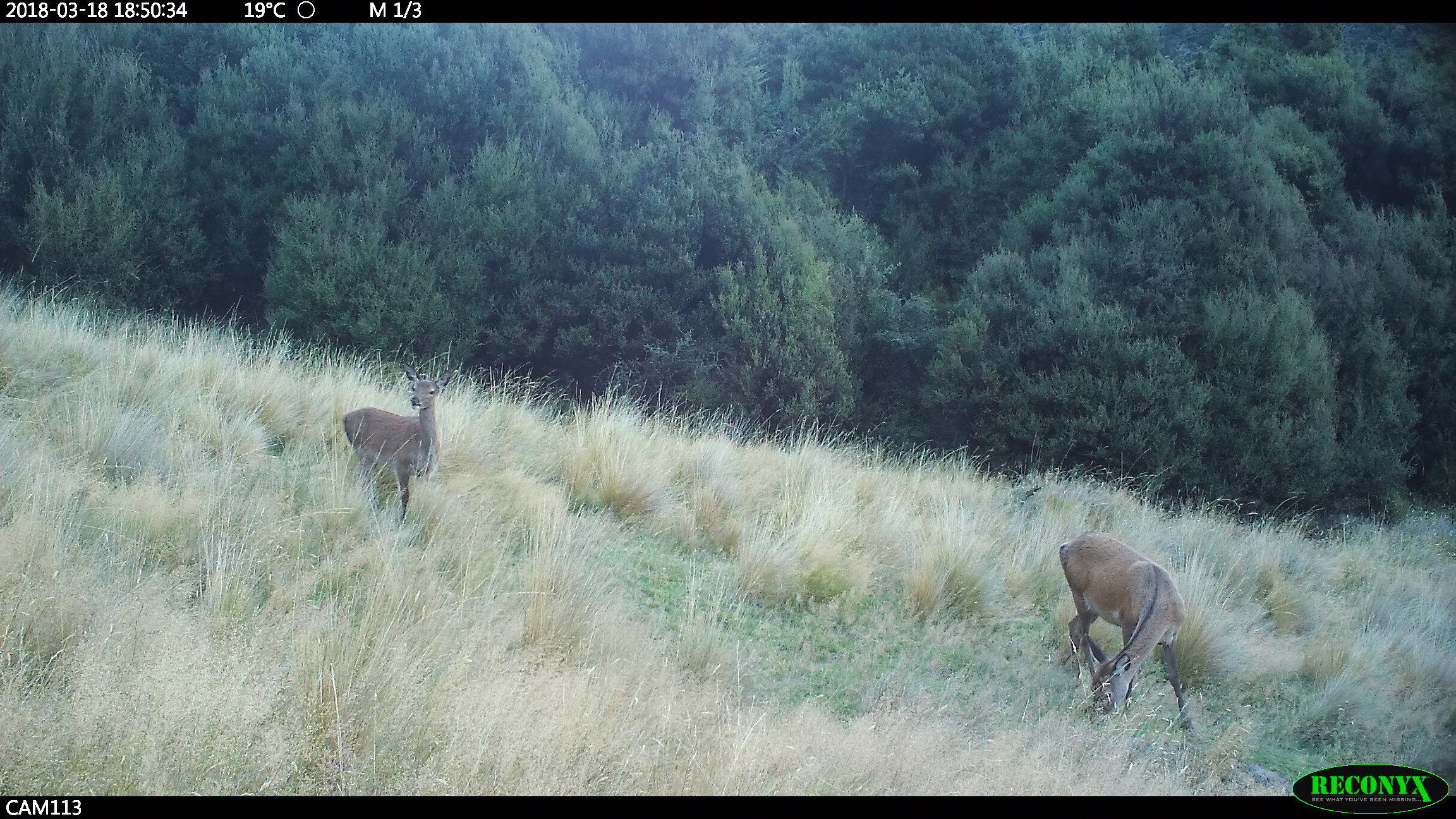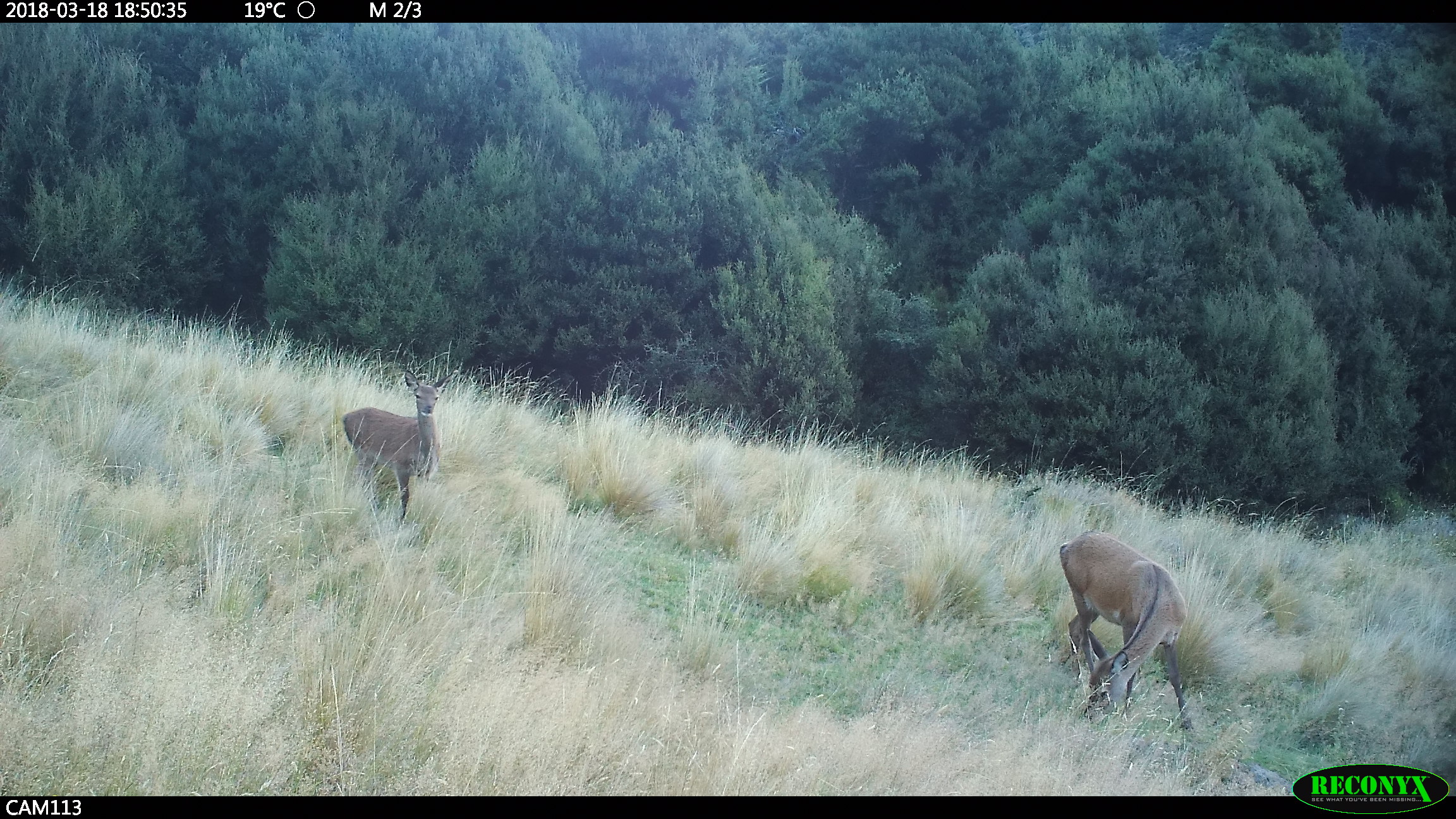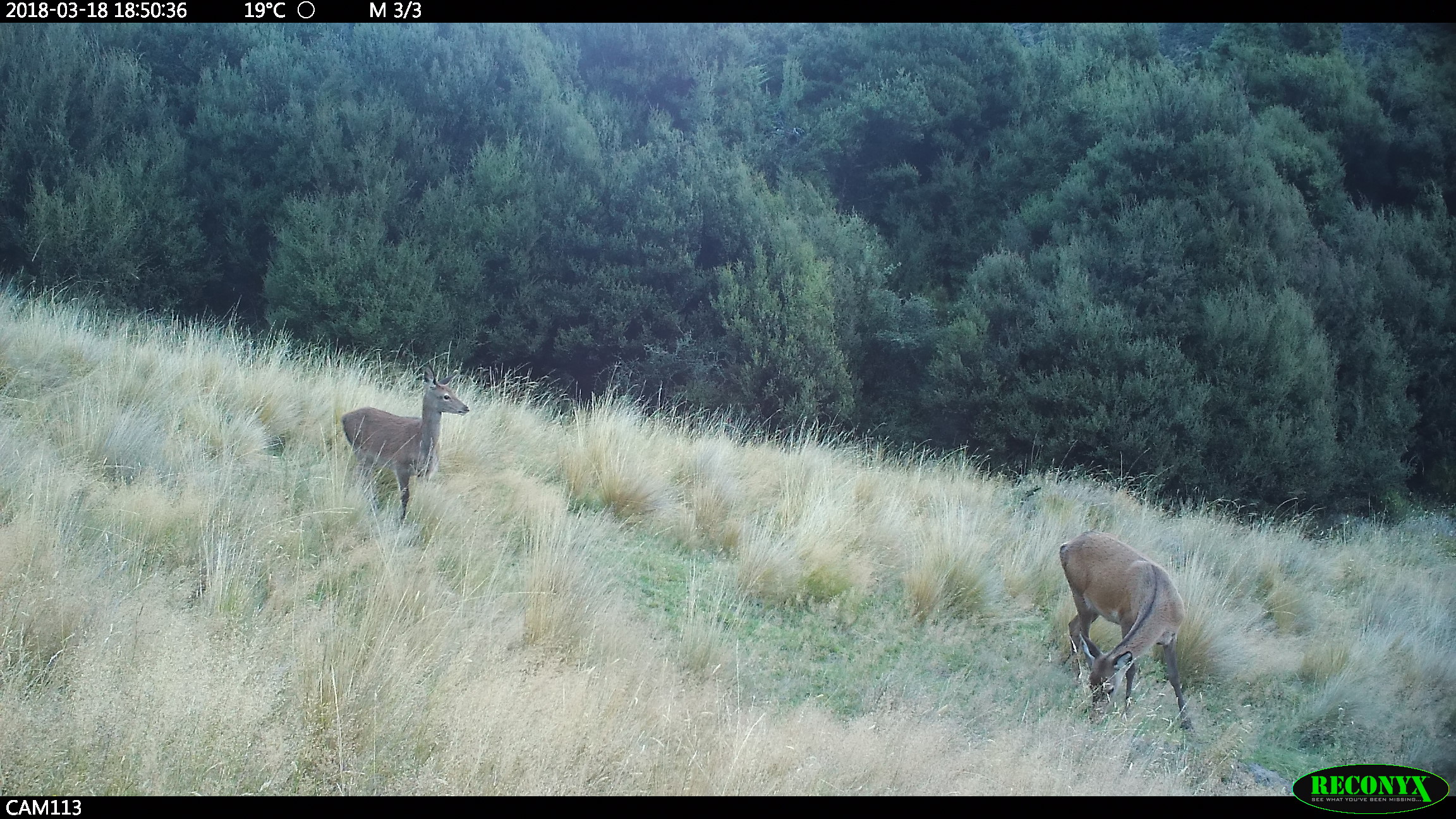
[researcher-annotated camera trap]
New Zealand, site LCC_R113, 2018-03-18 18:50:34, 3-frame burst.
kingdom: Animalia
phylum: Chordata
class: Mammalia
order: Artiodactyla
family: Cervidae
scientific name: Cervidae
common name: deer